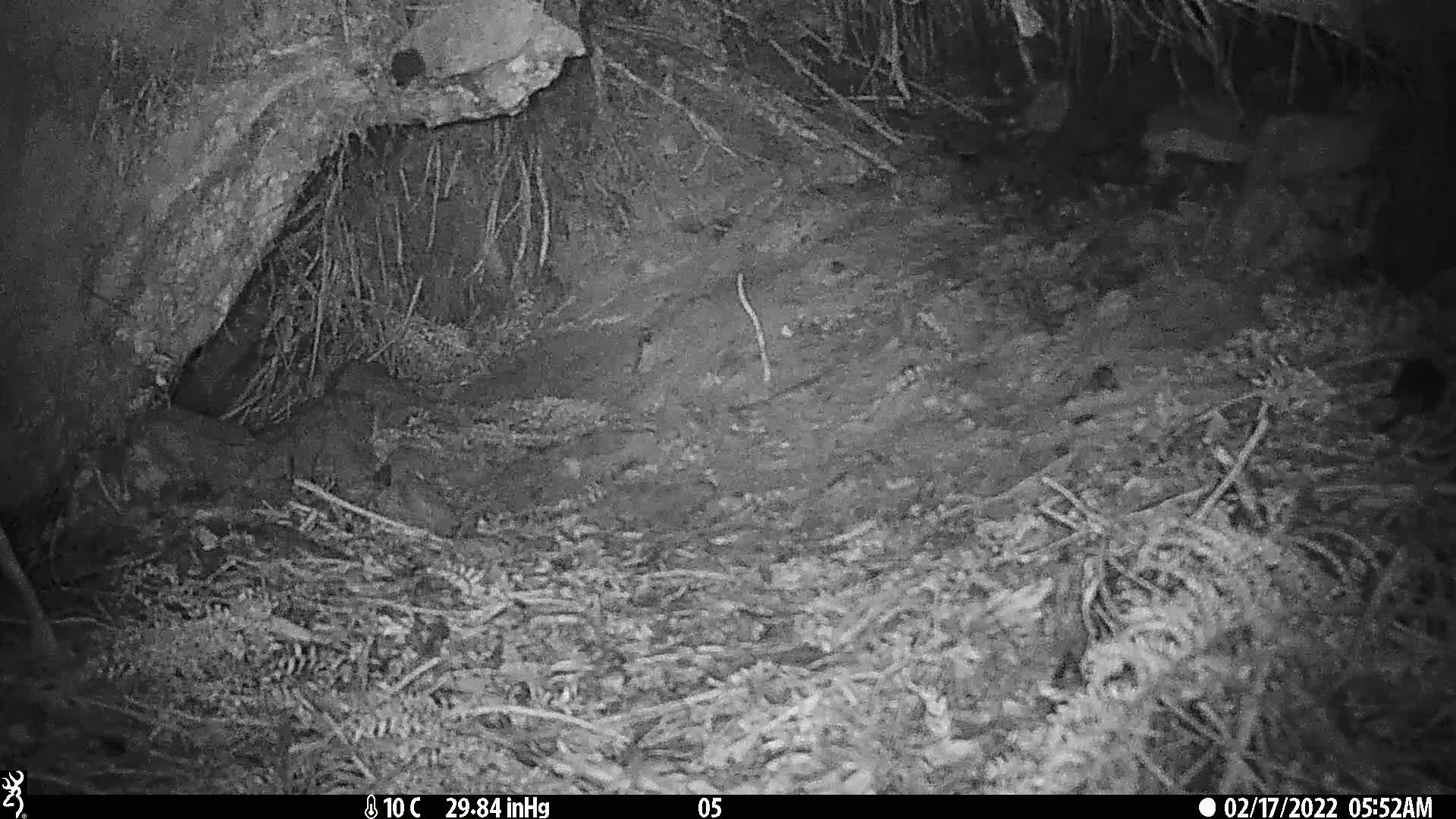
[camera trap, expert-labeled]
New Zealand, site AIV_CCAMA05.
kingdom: Animalia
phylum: Chordata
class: Mammalia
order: Rodentia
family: Muridae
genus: Mus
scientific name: Mus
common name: mouse